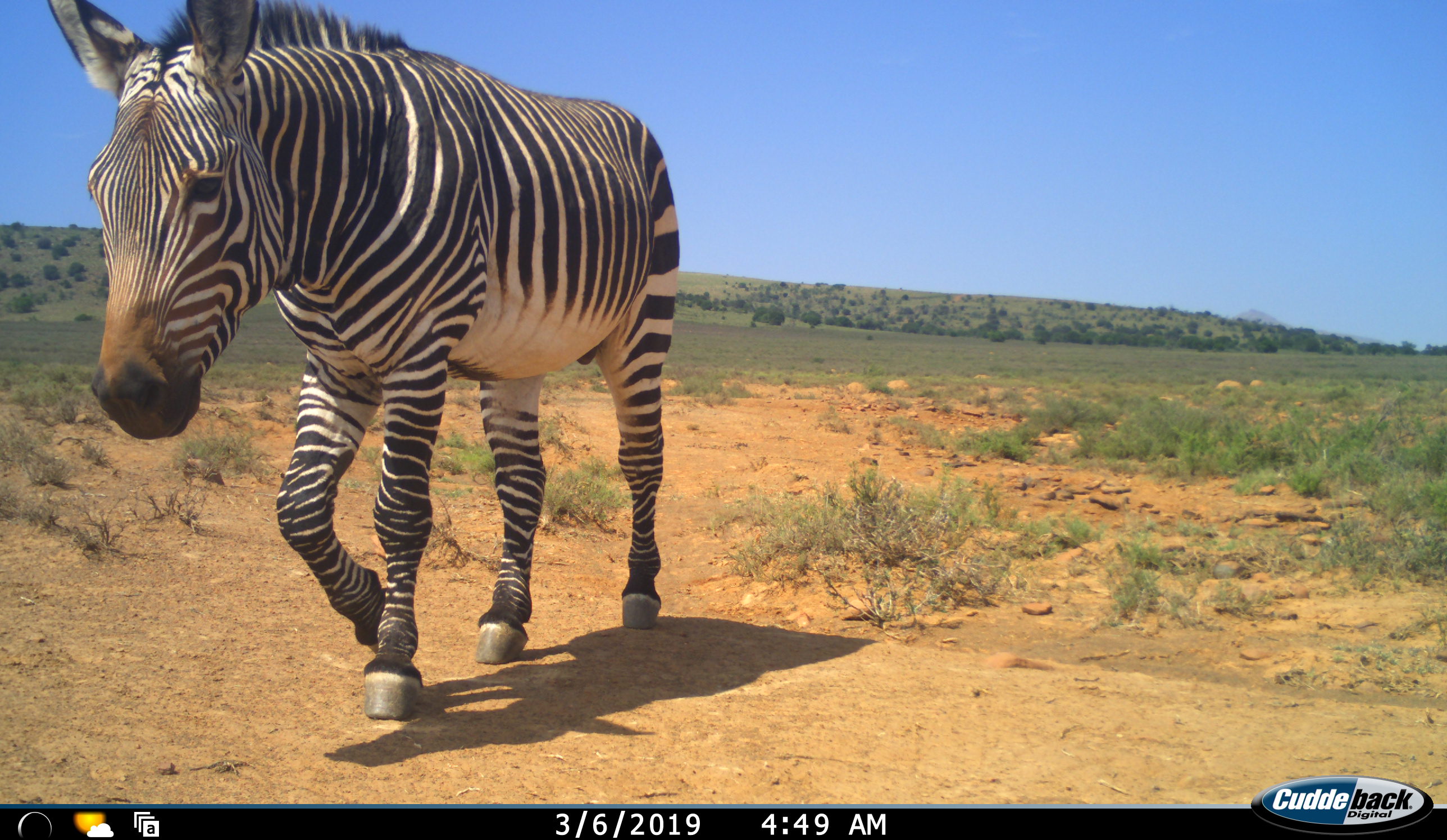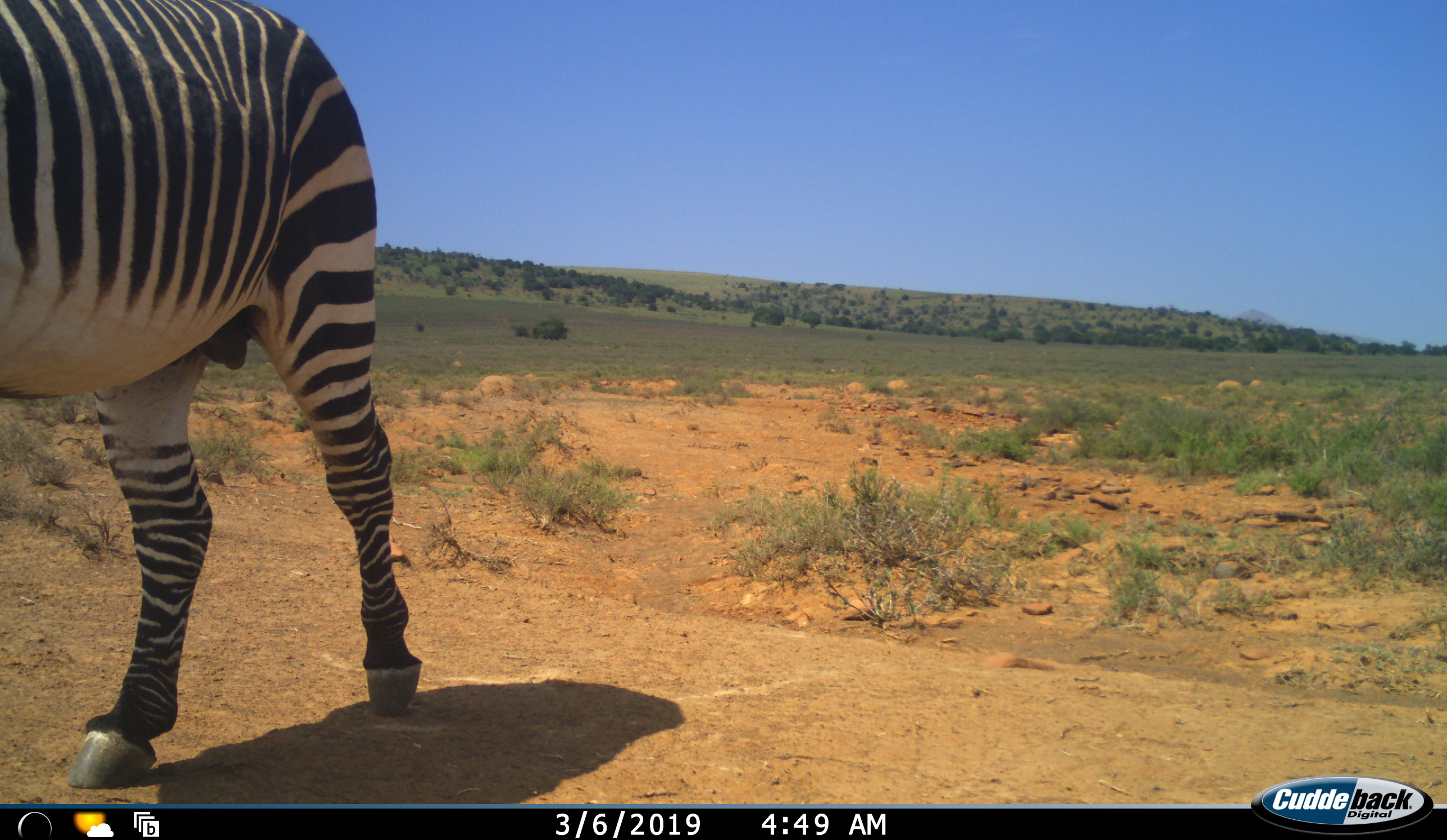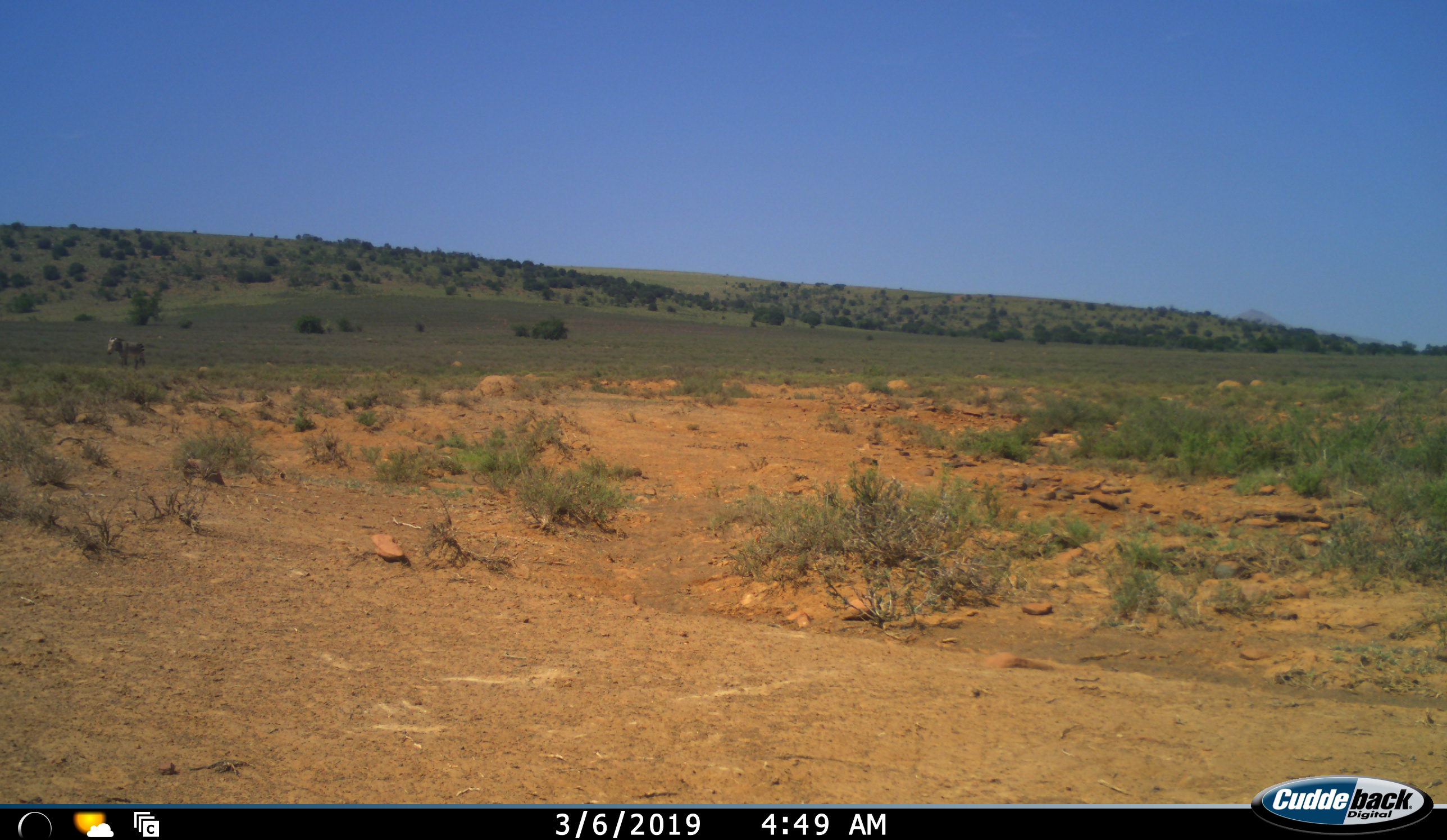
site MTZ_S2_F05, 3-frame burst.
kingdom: Animalia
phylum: Chordata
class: Mammalia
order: Perissodactyla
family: Equidae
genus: Equus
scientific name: Equus zebra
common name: mountain zebra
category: zebramountain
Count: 2.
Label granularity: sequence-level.